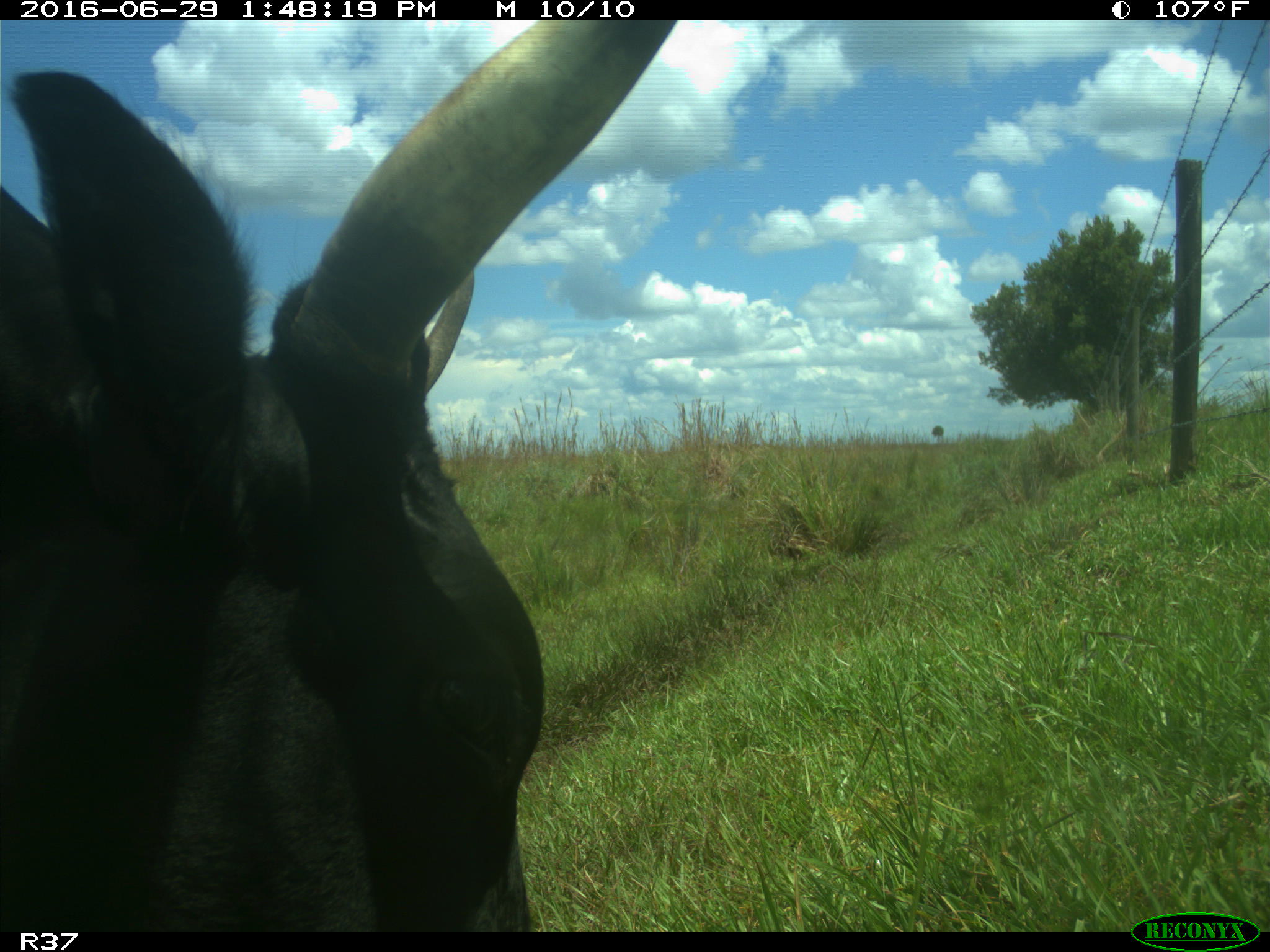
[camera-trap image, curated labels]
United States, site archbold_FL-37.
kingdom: Animalia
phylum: Chordata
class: Mammalia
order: Artiodactyla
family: Bovidae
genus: Bos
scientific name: Bos taurus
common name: domestic cow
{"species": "Bos taurus (domestic cow)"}